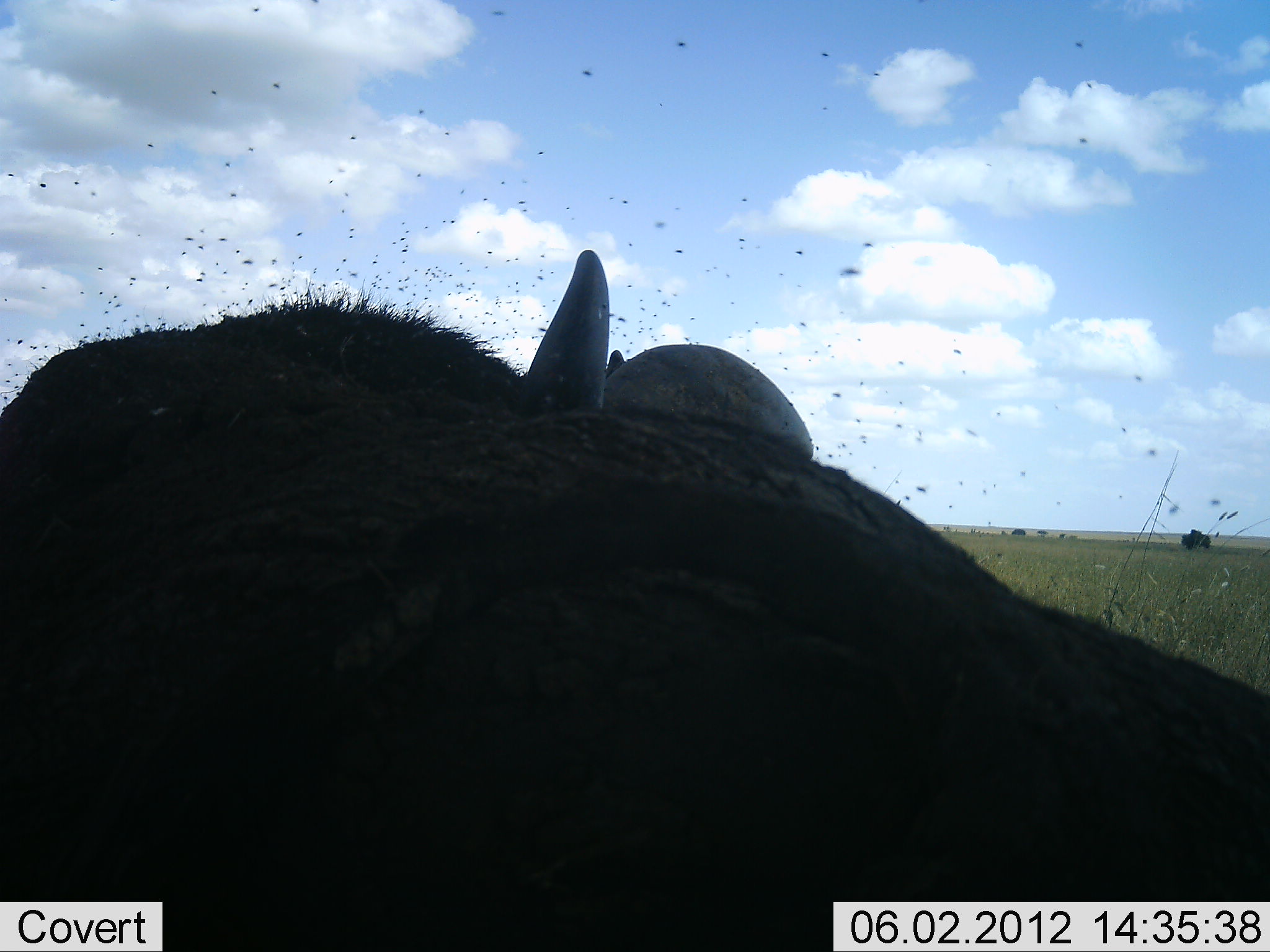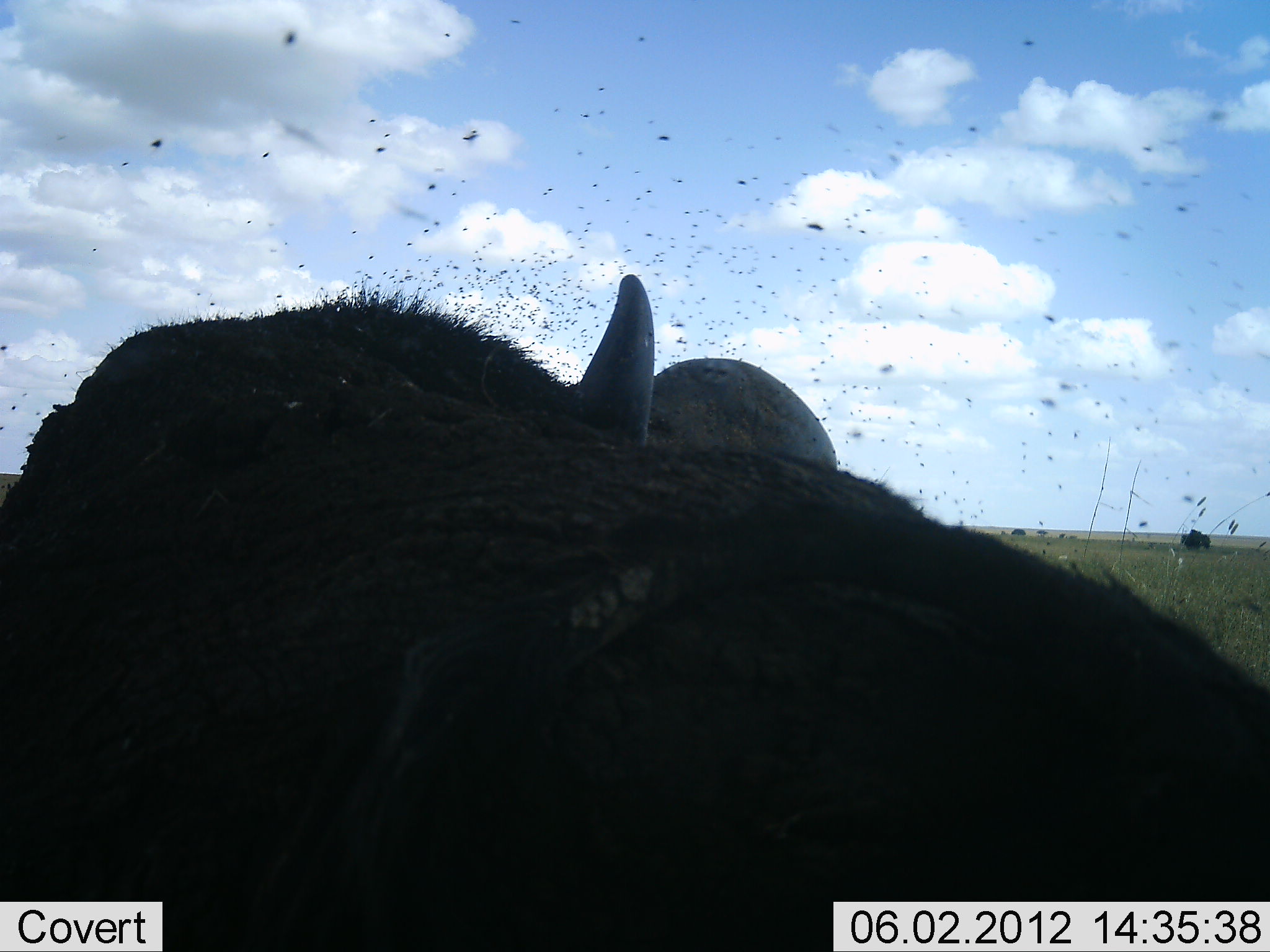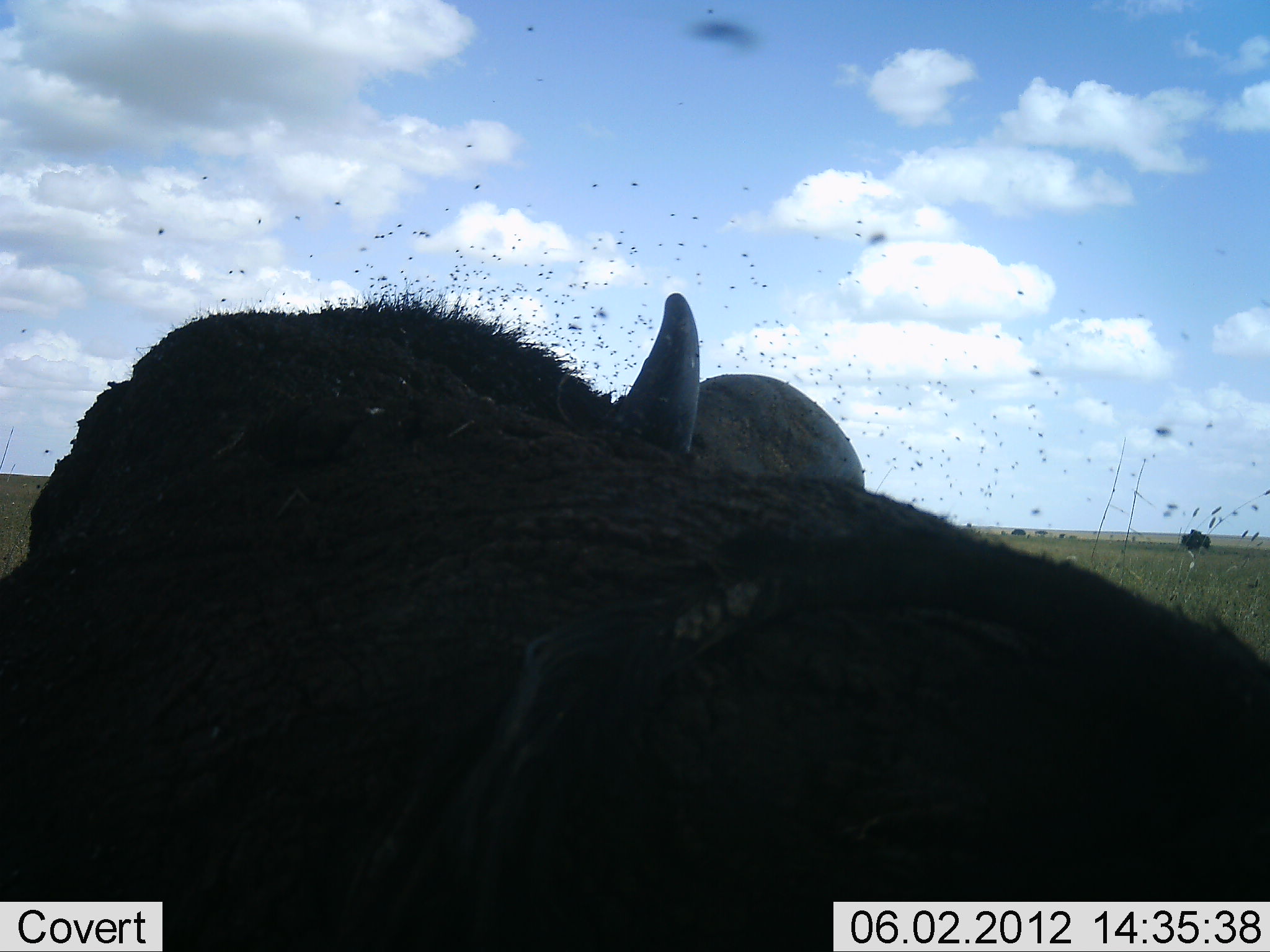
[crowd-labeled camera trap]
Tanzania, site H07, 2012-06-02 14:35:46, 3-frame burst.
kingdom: Animalia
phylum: Chordata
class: Mammalia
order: Artiodactyla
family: Bovidae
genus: Syncerus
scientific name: Syncerus caffer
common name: cape buffalo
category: buffalo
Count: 1.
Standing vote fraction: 10%.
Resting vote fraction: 70%.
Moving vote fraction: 20%.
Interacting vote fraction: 0%.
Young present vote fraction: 0%.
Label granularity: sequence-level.